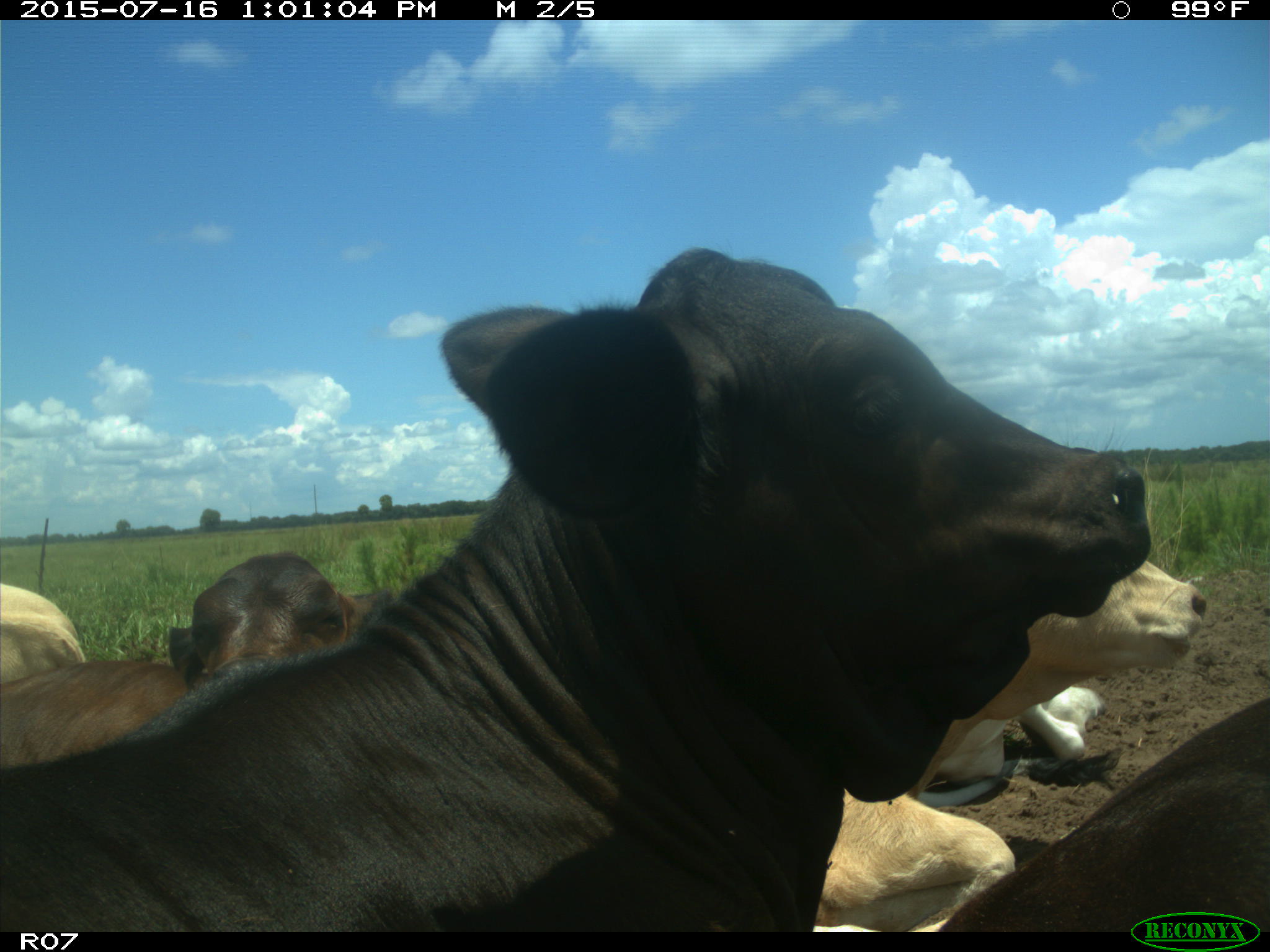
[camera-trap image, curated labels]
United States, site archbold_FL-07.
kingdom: Animalia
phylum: Chordata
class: Mammalia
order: Artiodactyla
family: Bovidae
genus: Bos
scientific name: Bos taurus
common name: domestic cow